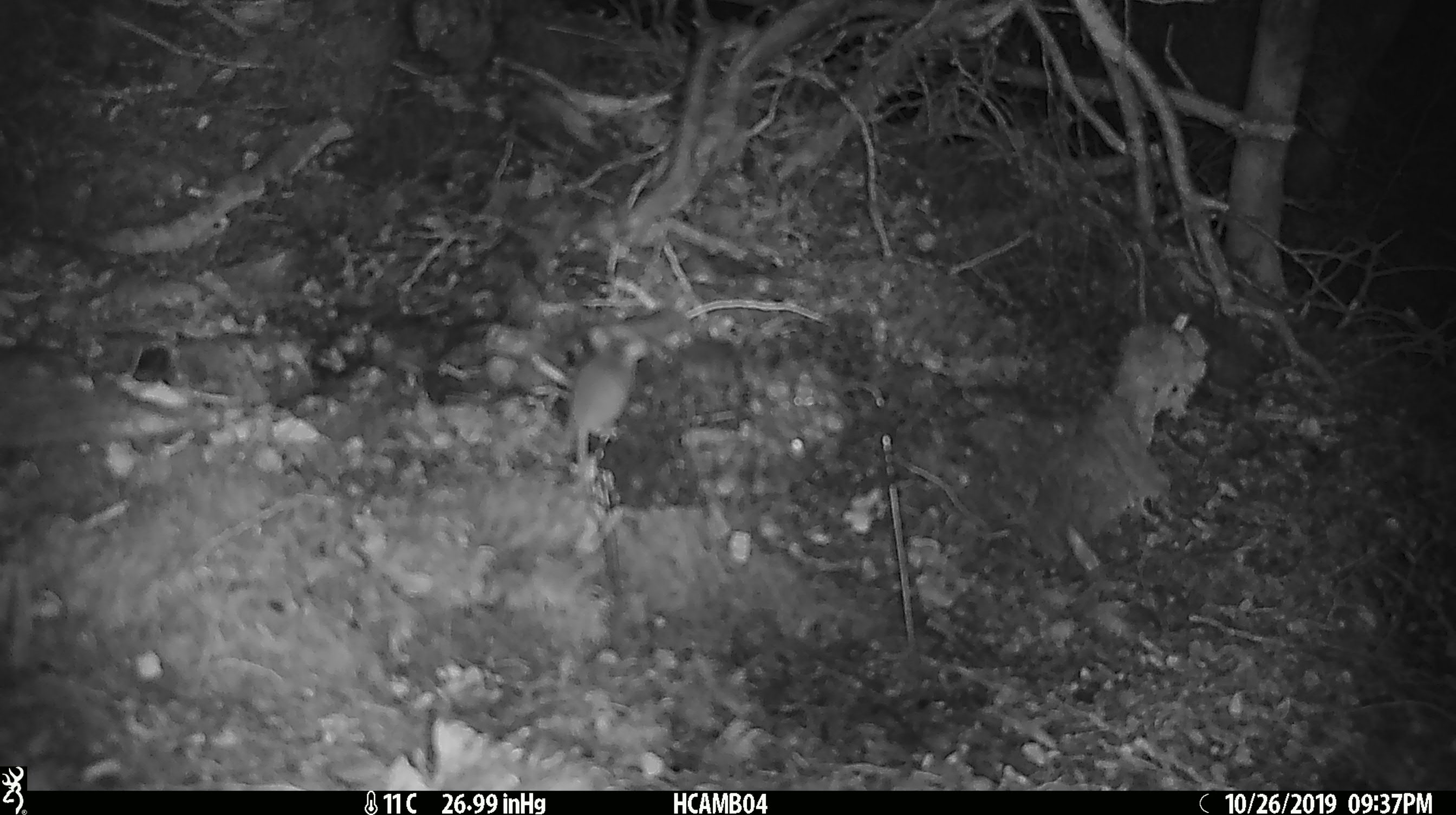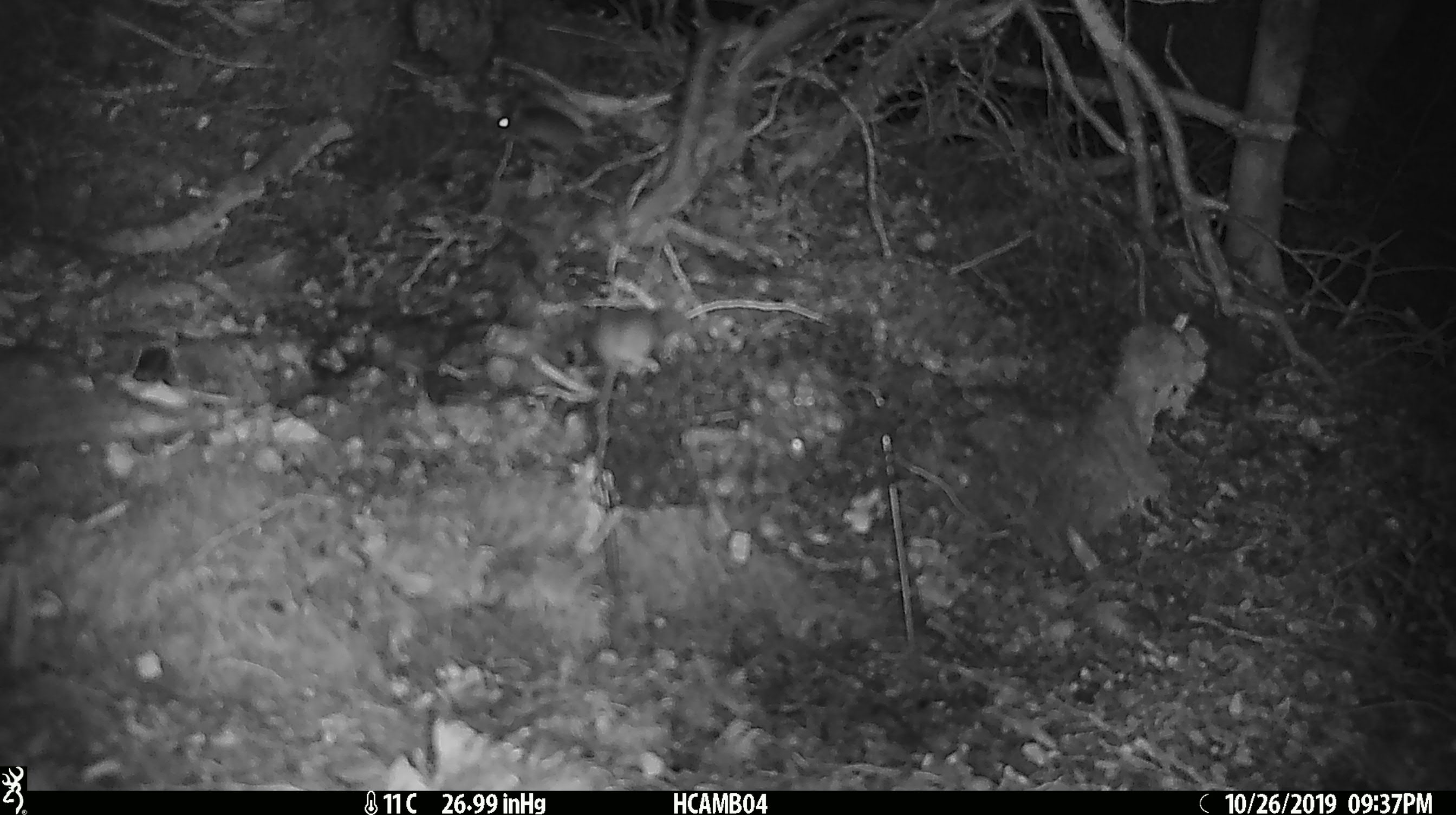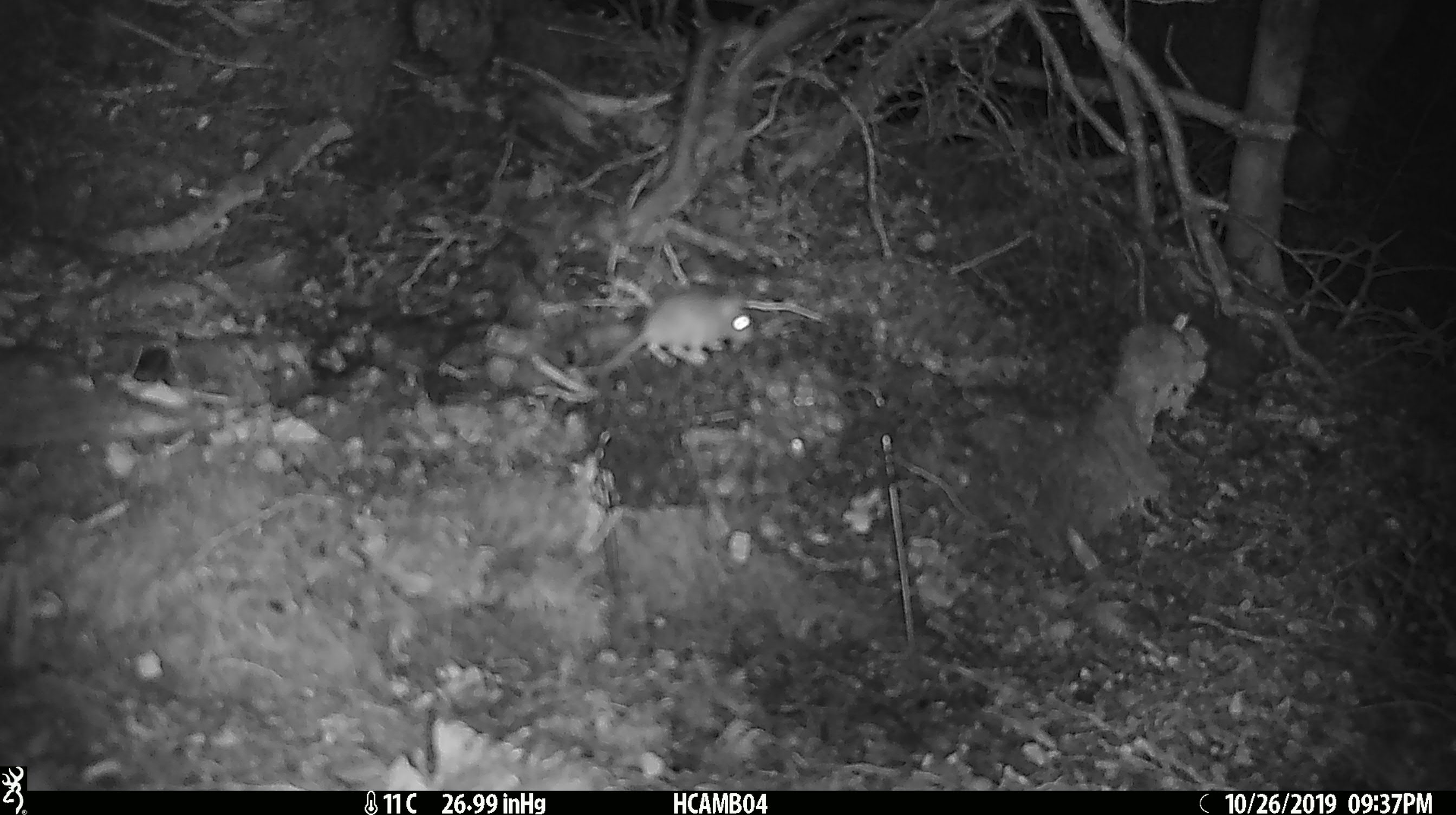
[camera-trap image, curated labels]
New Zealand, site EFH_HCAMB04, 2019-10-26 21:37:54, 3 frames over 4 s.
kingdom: Animalia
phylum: Chordata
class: Mammalia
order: Rodentia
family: Muridae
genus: Mus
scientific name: Mus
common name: mouse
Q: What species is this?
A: Mouse (Mus).